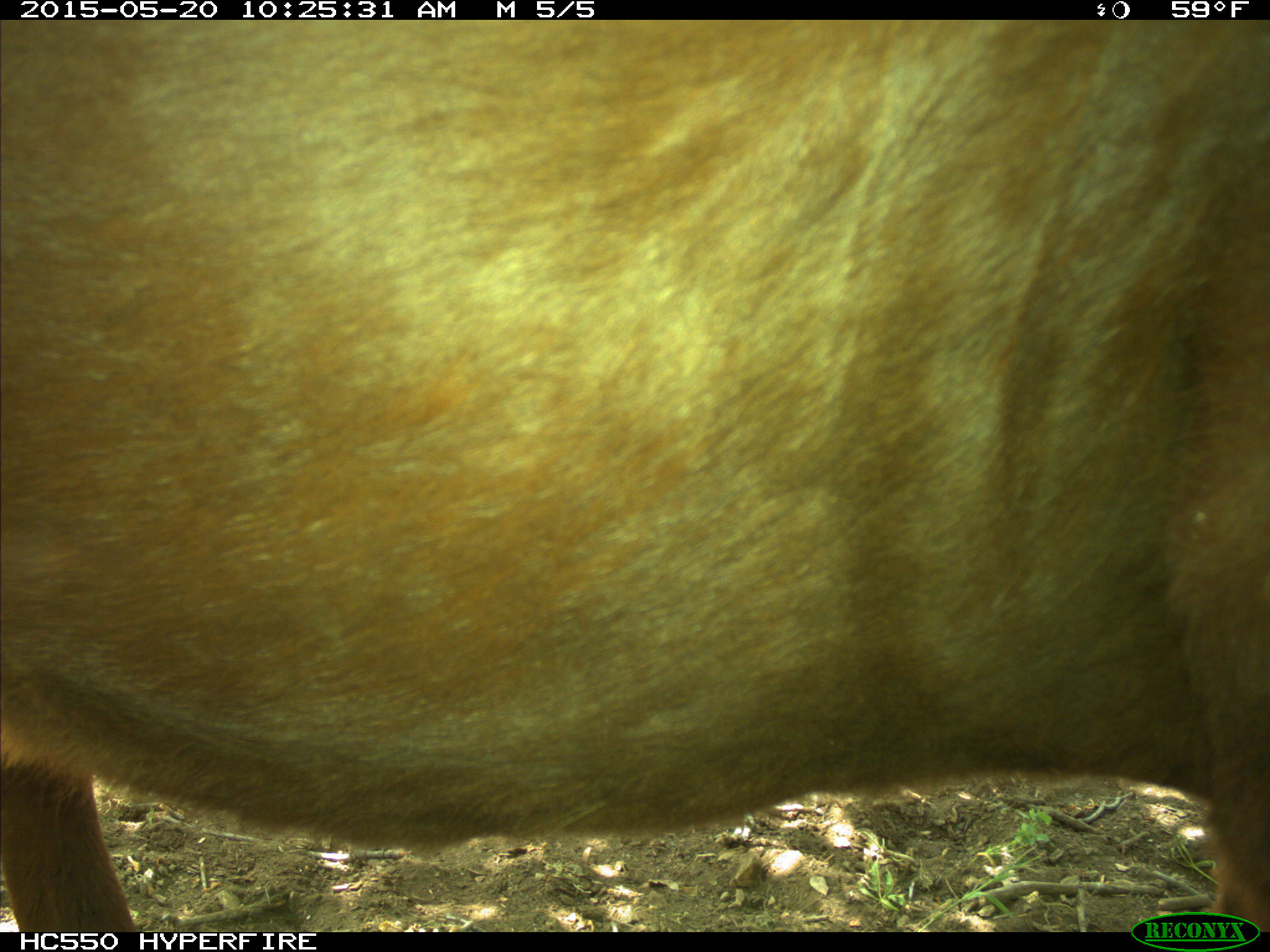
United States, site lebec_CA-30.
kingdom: Animalia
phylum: Chordata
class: Mammalia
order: Artiodactyla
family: Bovidae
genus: Bos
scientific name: Bos taurus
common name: domestic cow